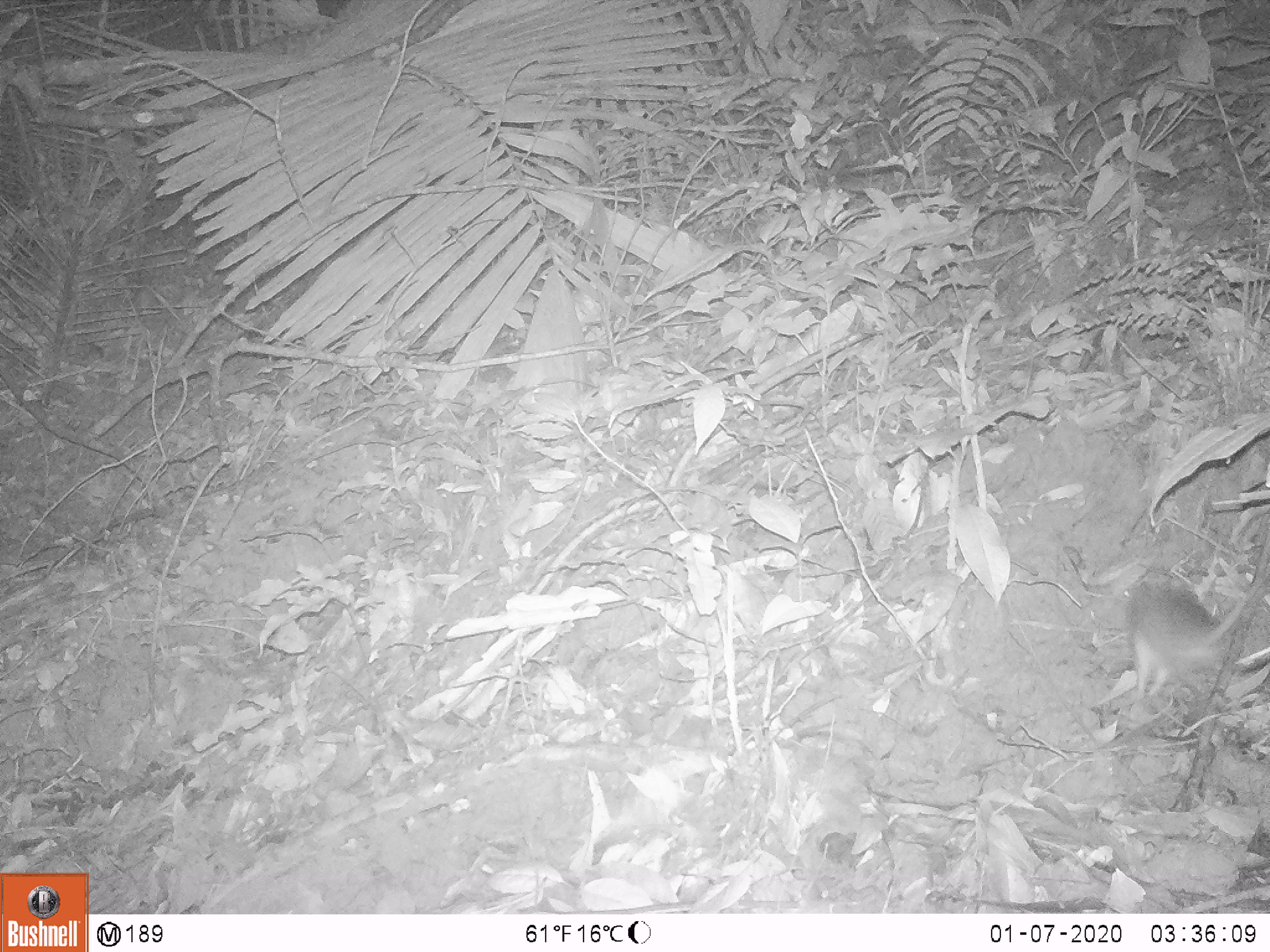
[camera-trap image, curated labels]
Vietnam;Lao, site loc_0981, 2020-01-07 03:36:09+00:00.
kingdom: Animalia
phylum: Chordata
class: Mammalia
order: Rodentia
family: Muridae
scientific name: Muridae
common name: old-world mice and rats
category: unidentified murid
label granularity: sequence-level